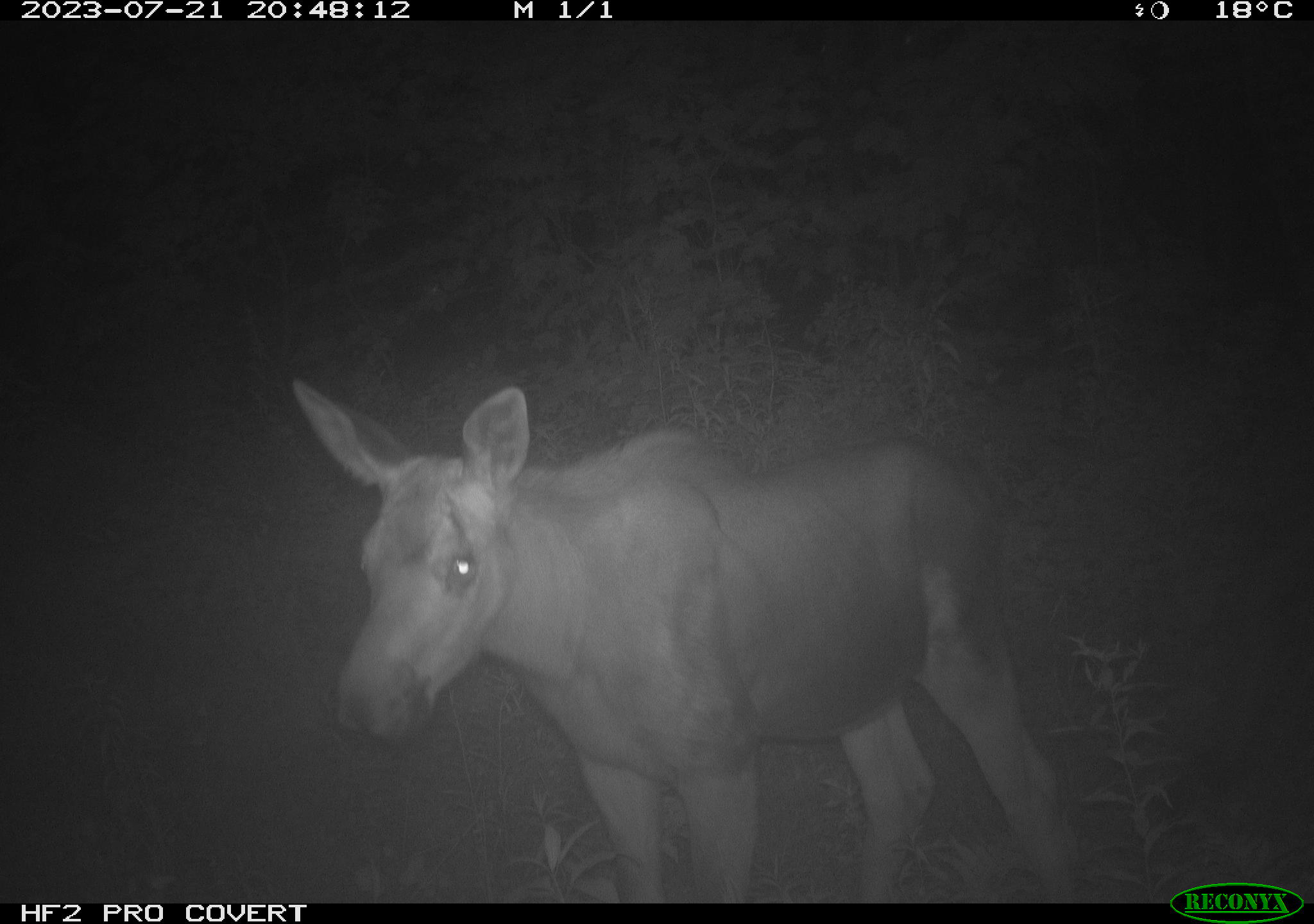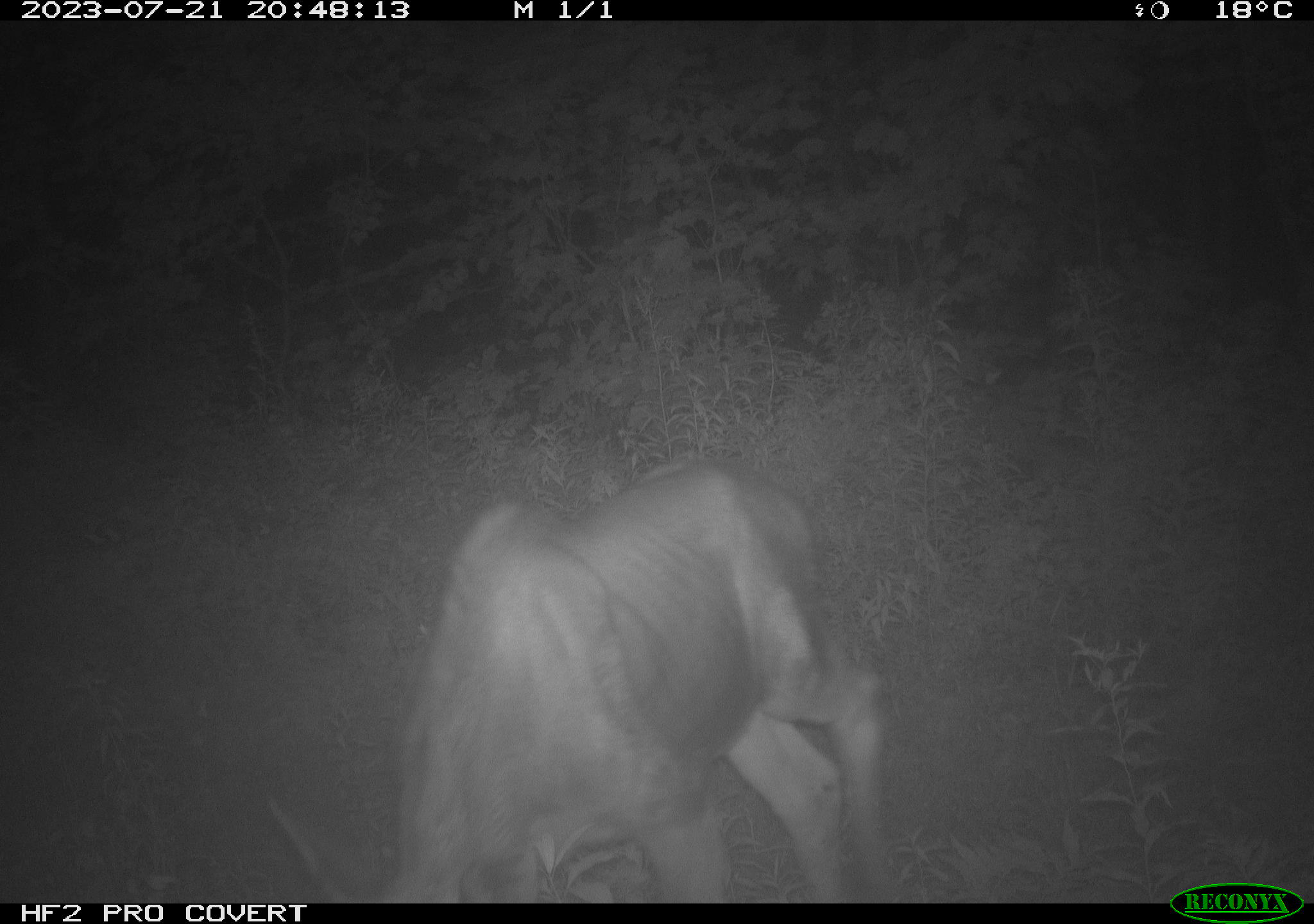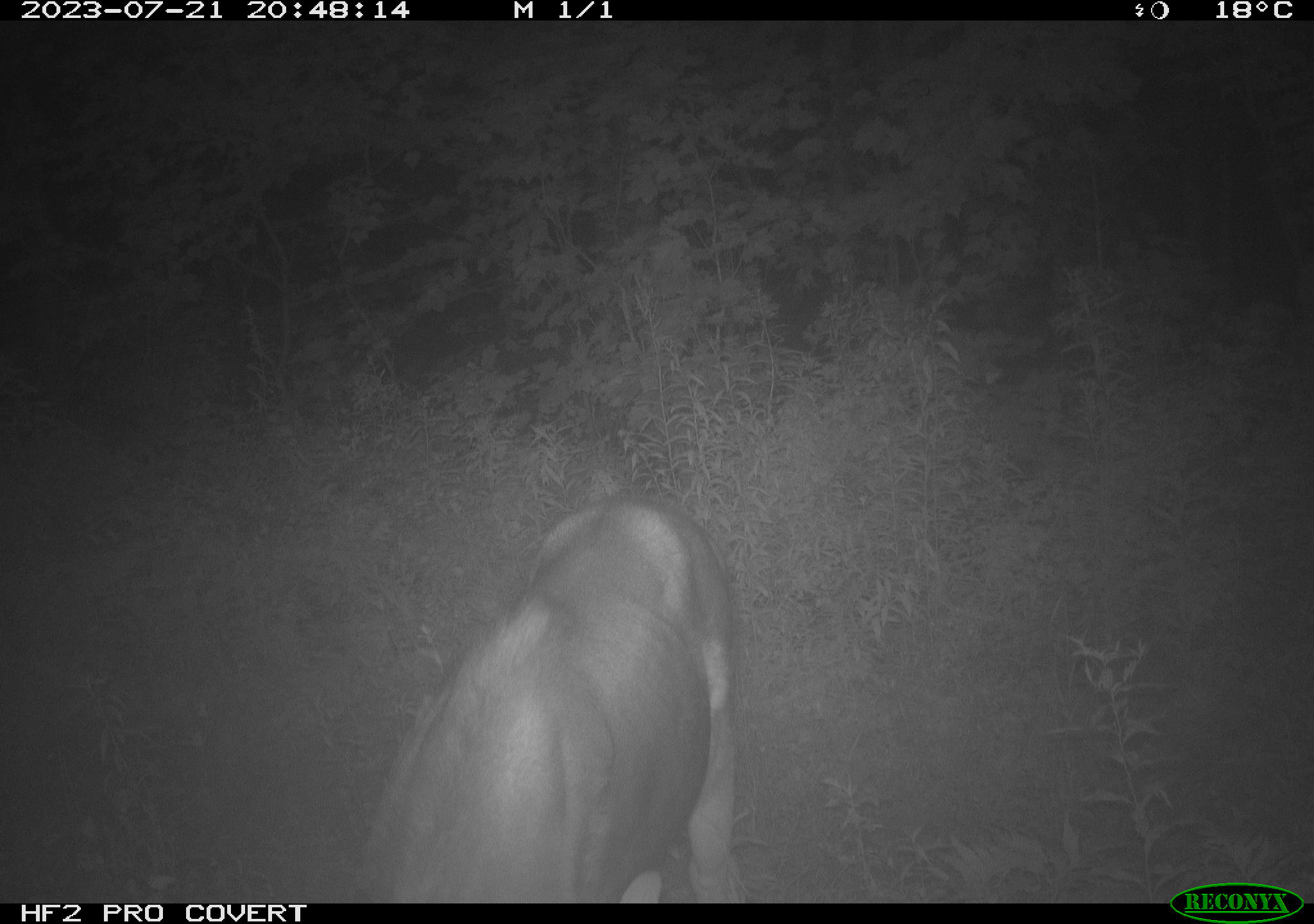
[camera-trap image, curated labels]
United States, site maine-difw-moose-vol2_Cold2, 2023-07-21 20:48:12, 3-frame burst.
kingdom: Animalia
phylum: Chordata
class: Mammalia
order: Artiodactyla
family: Cervidae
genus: Alces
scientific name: Alces alces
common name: moose